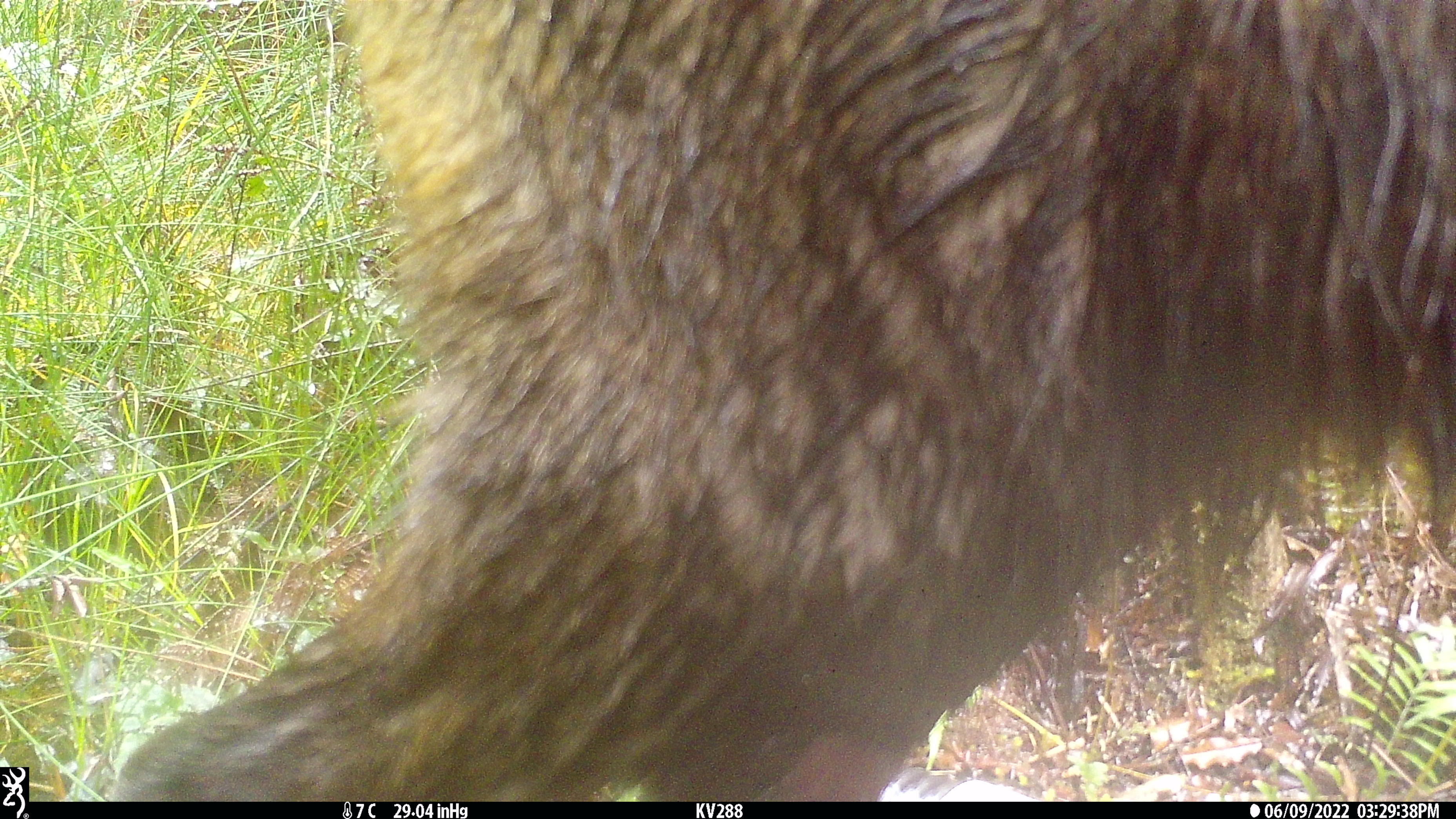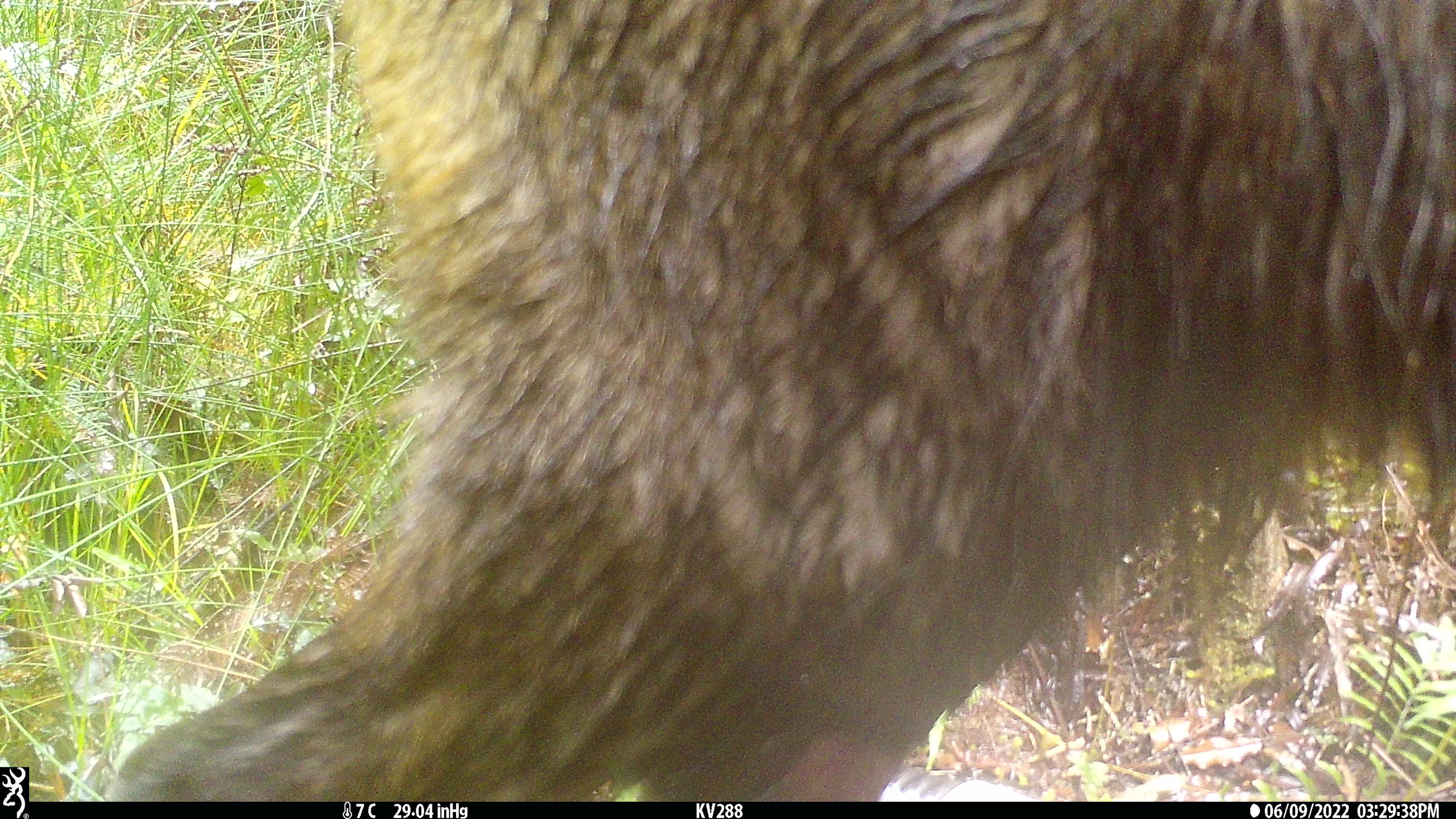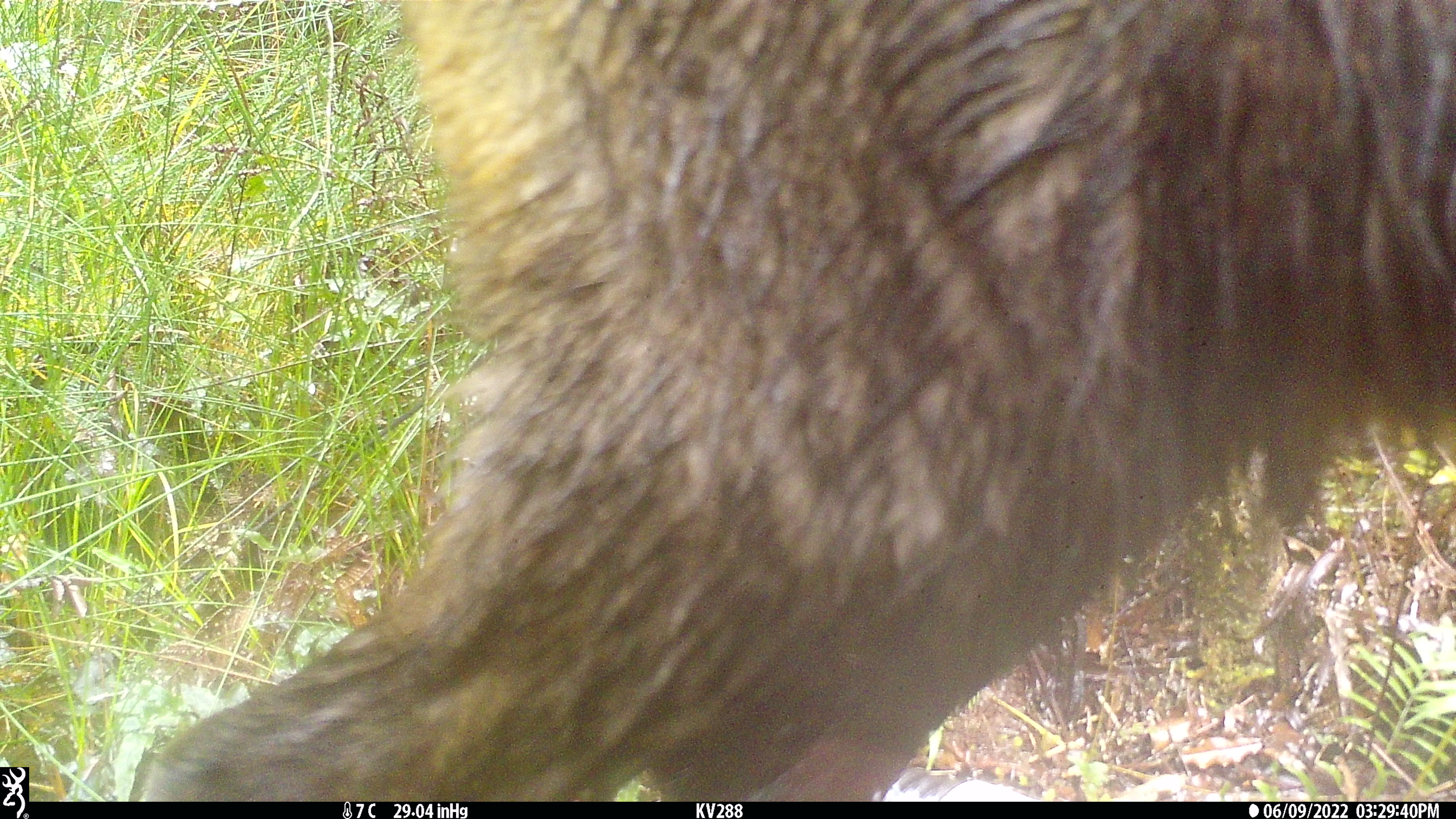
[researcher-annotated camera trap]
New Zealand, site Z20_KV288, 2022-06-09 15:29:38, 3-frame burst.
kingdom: Animalia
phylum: Chordata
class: Mammalia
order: Artiodactyla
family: Bovidae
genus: Rupicapra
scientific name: Rupicapra rupicapra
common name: alpine chamois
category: chamois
Chamois (alpine chamois) (Rupicapra rupicapra).